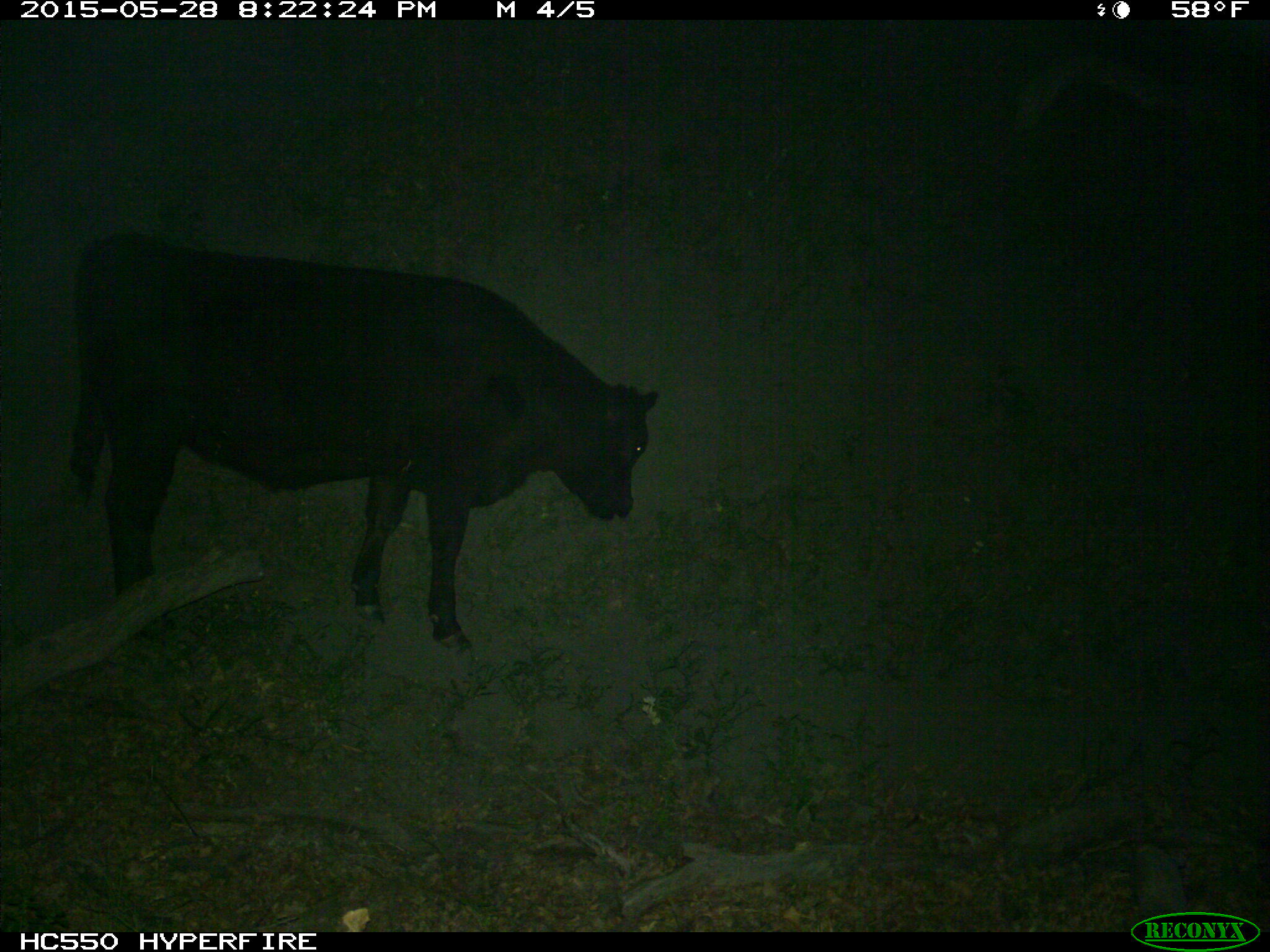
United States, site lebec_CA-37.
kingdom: Animalia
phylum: Chordata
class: Mammalia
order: Artiodactyla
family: Bovidae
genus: Bos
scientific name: Bos taurus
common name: domestic cow